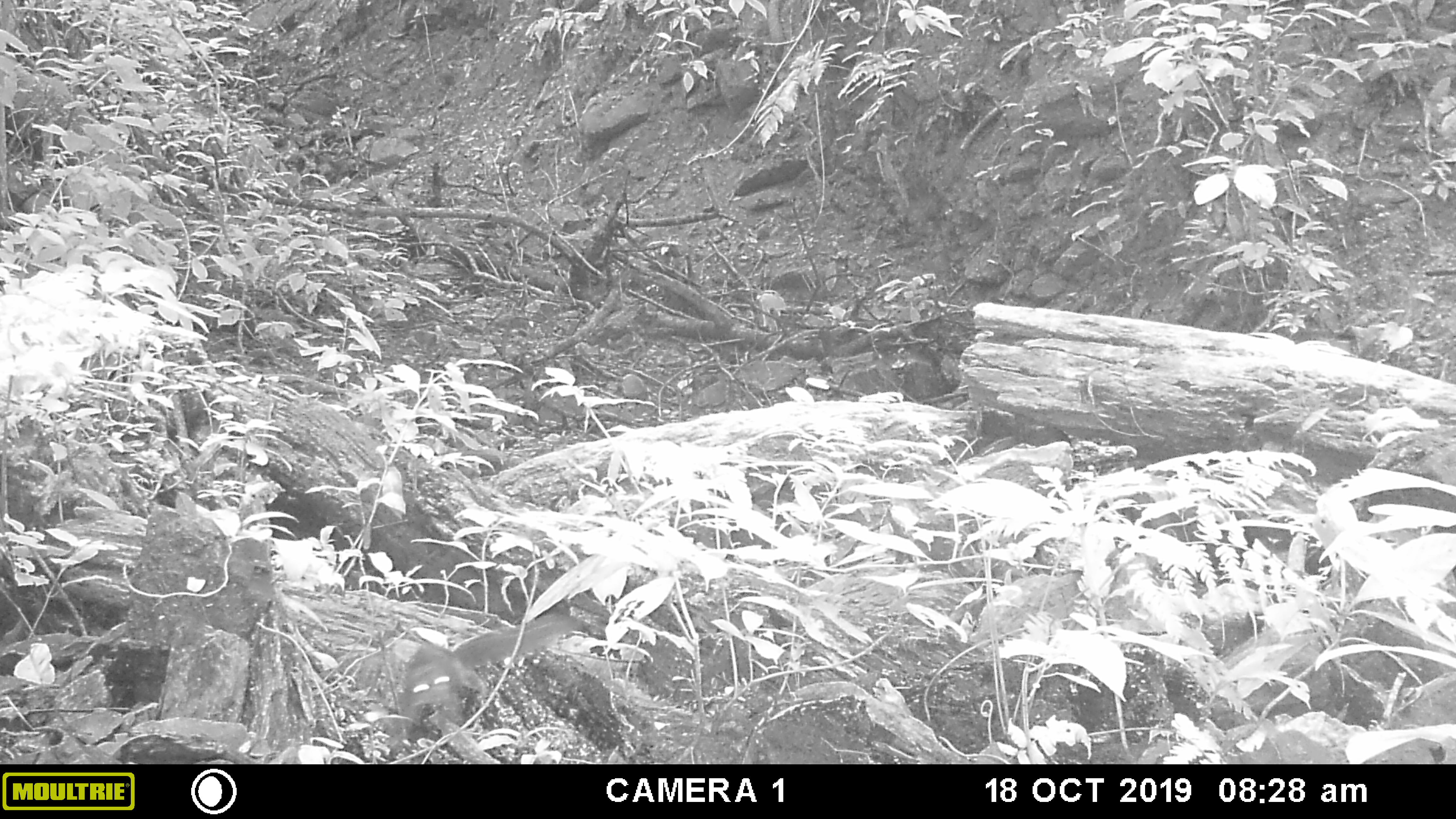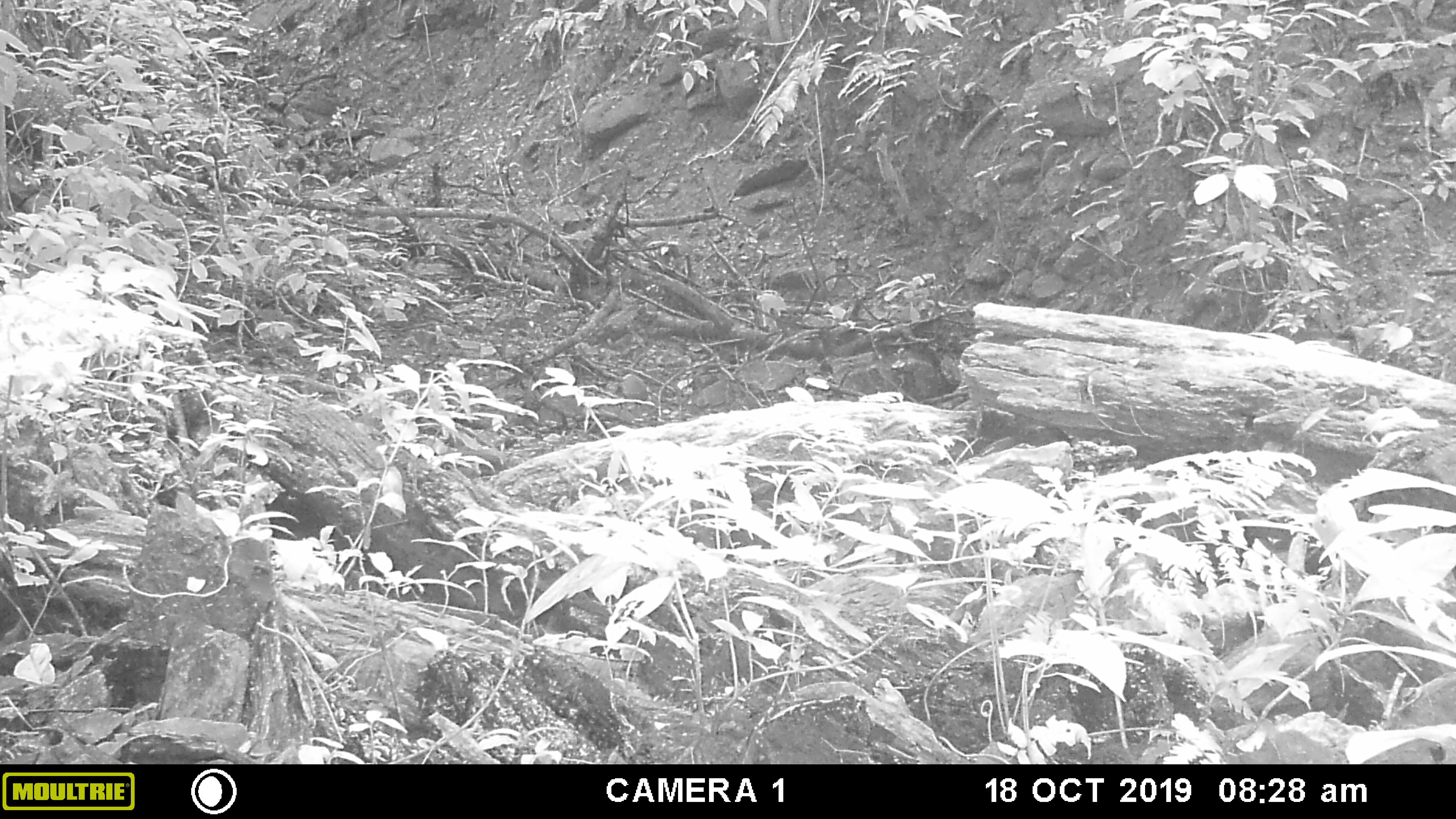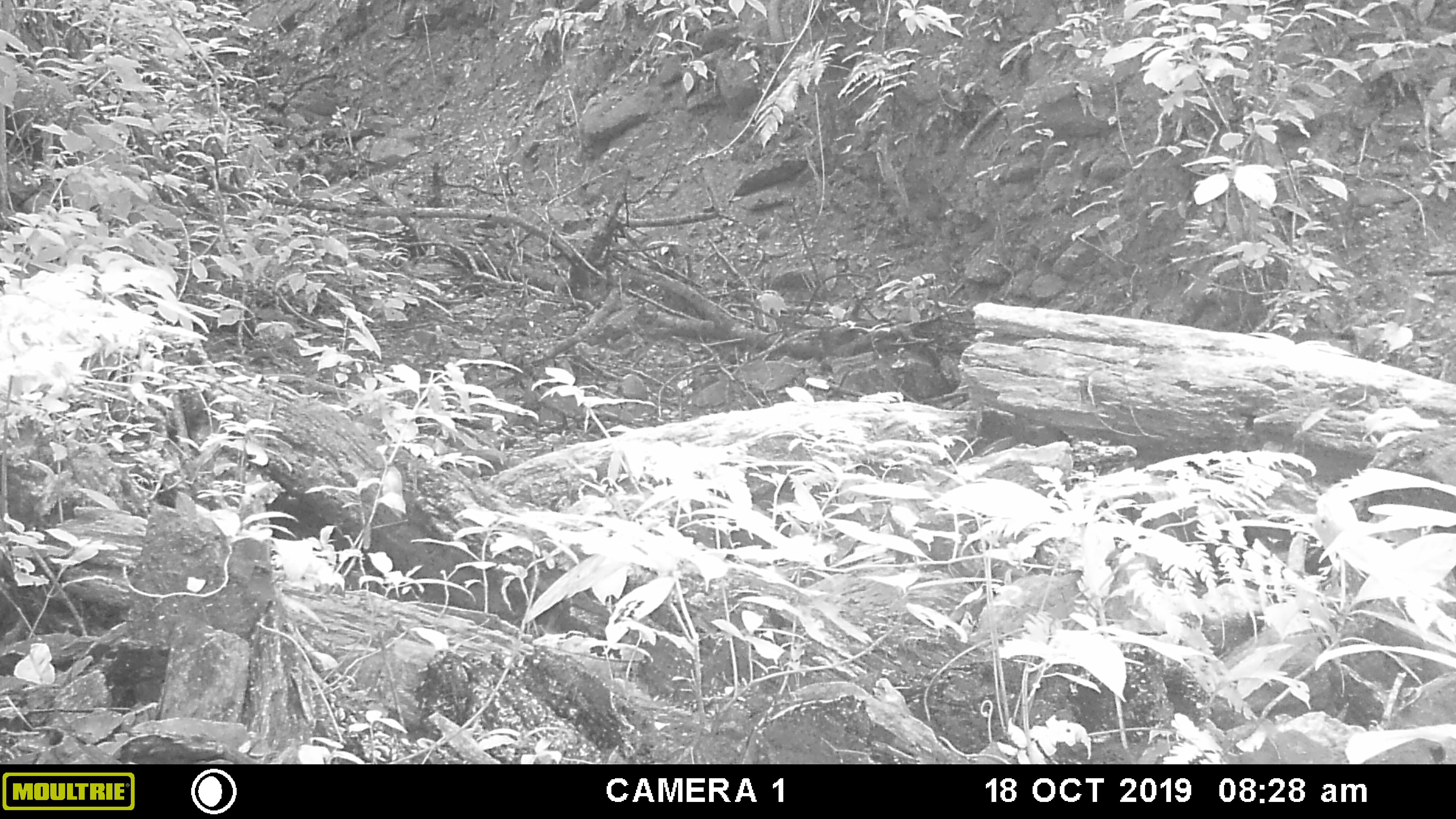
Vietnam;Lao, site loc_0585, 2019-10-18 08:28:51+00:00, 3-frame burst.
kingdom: Animalia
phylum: Chordata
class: Mammalia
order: Rodentia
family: Sciuridae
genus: Dremomys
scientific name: Dremomys rufigenis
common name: red-cheeked squirrel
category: red cheeked squirrel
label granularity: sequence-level